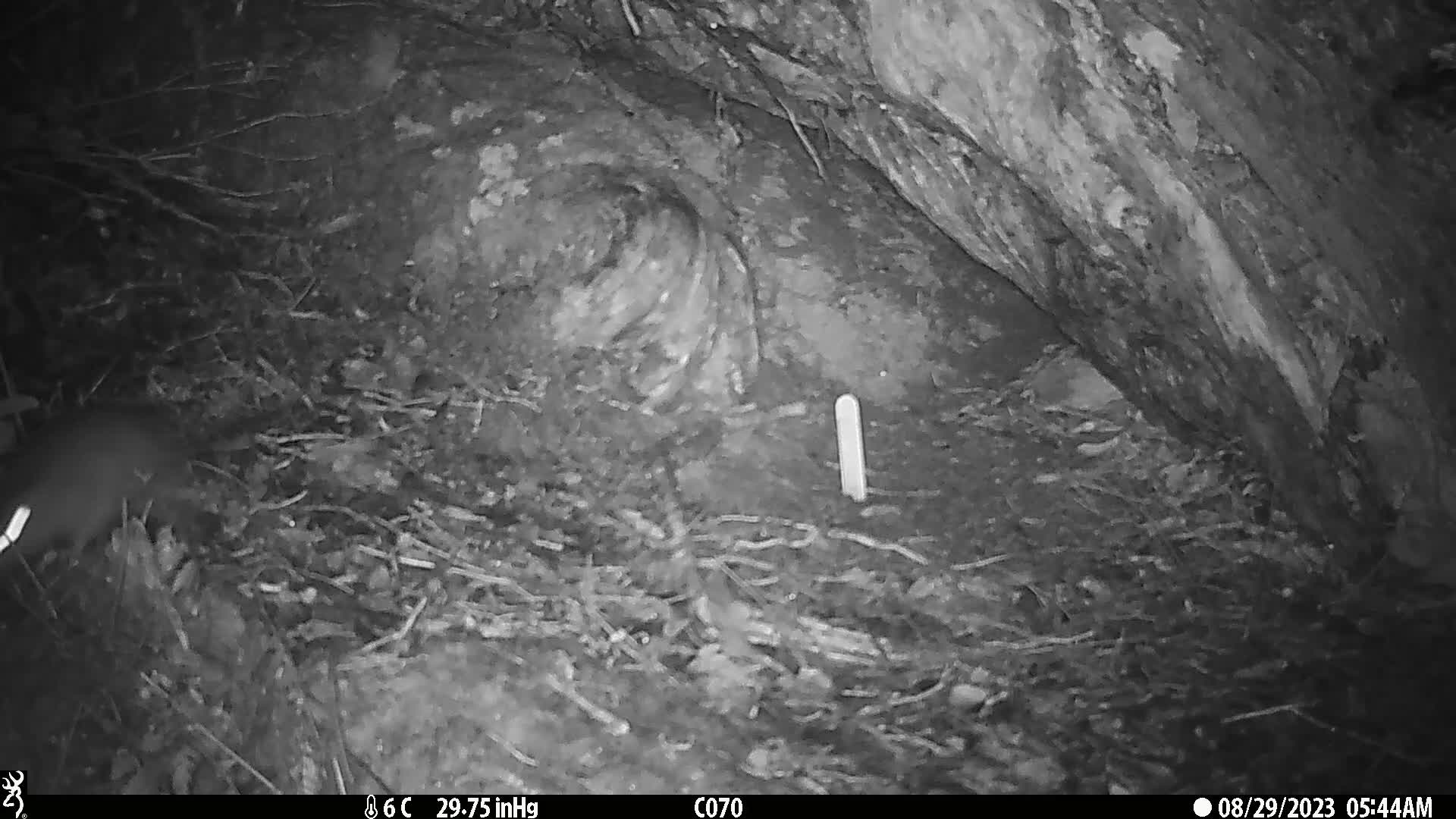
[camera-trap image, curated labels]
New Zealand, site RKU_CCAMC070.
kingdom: Animalia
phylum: Chordata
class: Mammalia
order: Rodentia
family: Muridae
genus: Rattus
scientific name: Rattus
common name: rat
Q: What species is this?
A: Rat (Rattus).